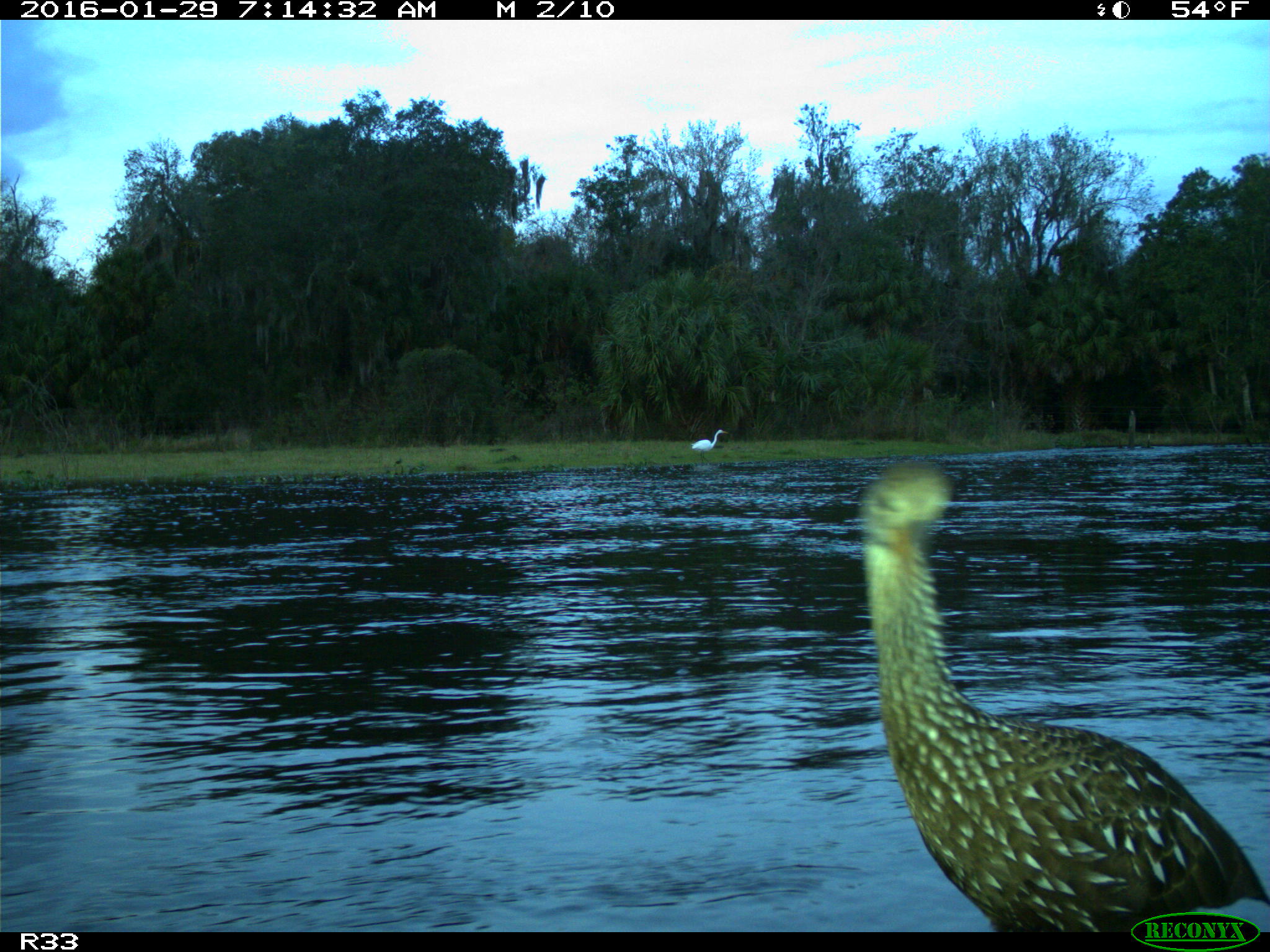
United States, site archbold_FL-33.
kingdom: Animalia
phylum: Chordata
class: Aves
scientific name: Aves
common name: birds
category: unidentified bird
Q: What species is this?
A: Unidentified bird (birds) (Aves).